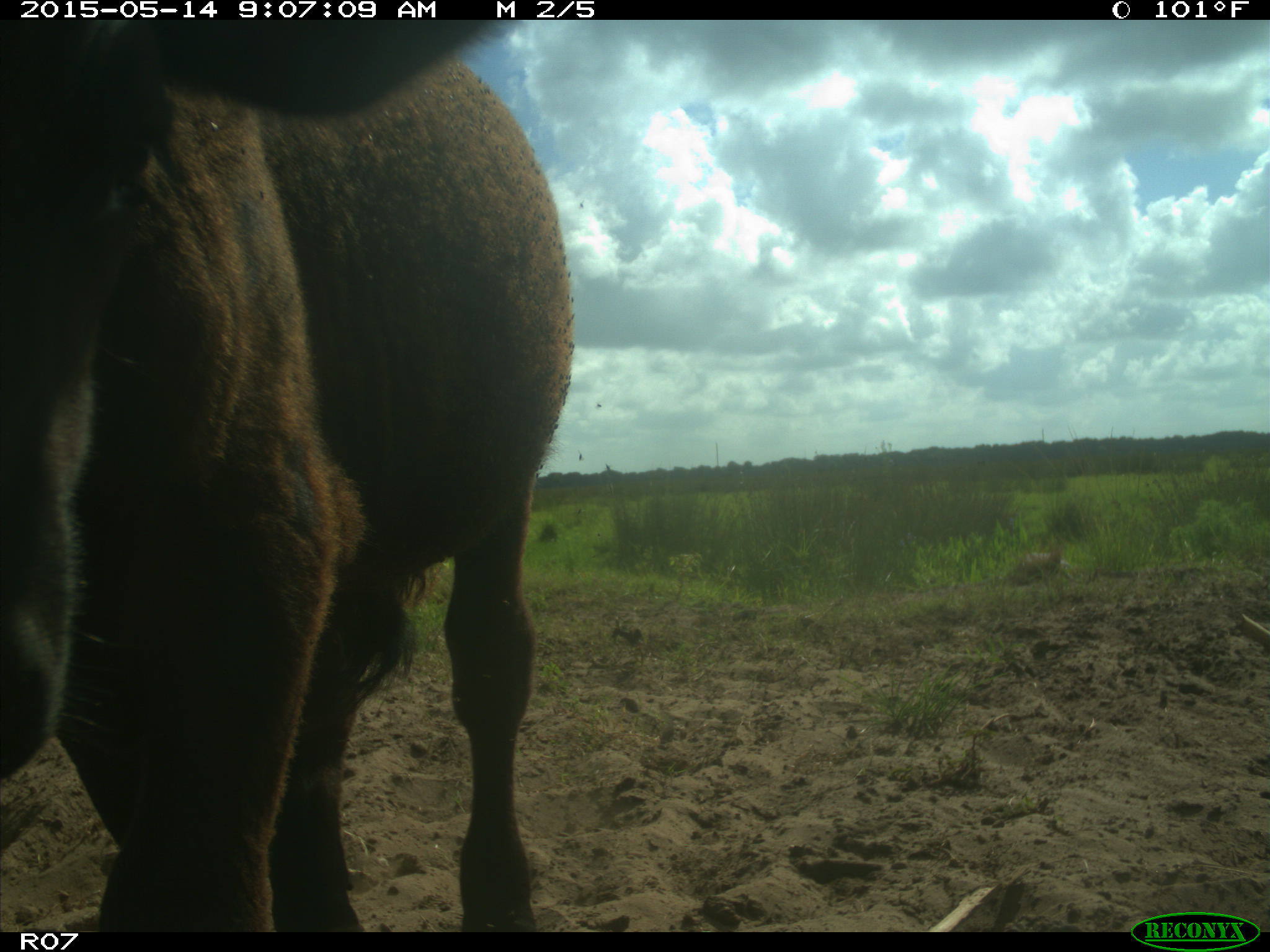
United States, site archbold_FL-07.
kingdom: Animalia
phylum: Chordata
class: Mammalia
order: Artiodactyla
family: Bovidae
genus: Bos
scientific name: Bos taurus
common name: domestic cow